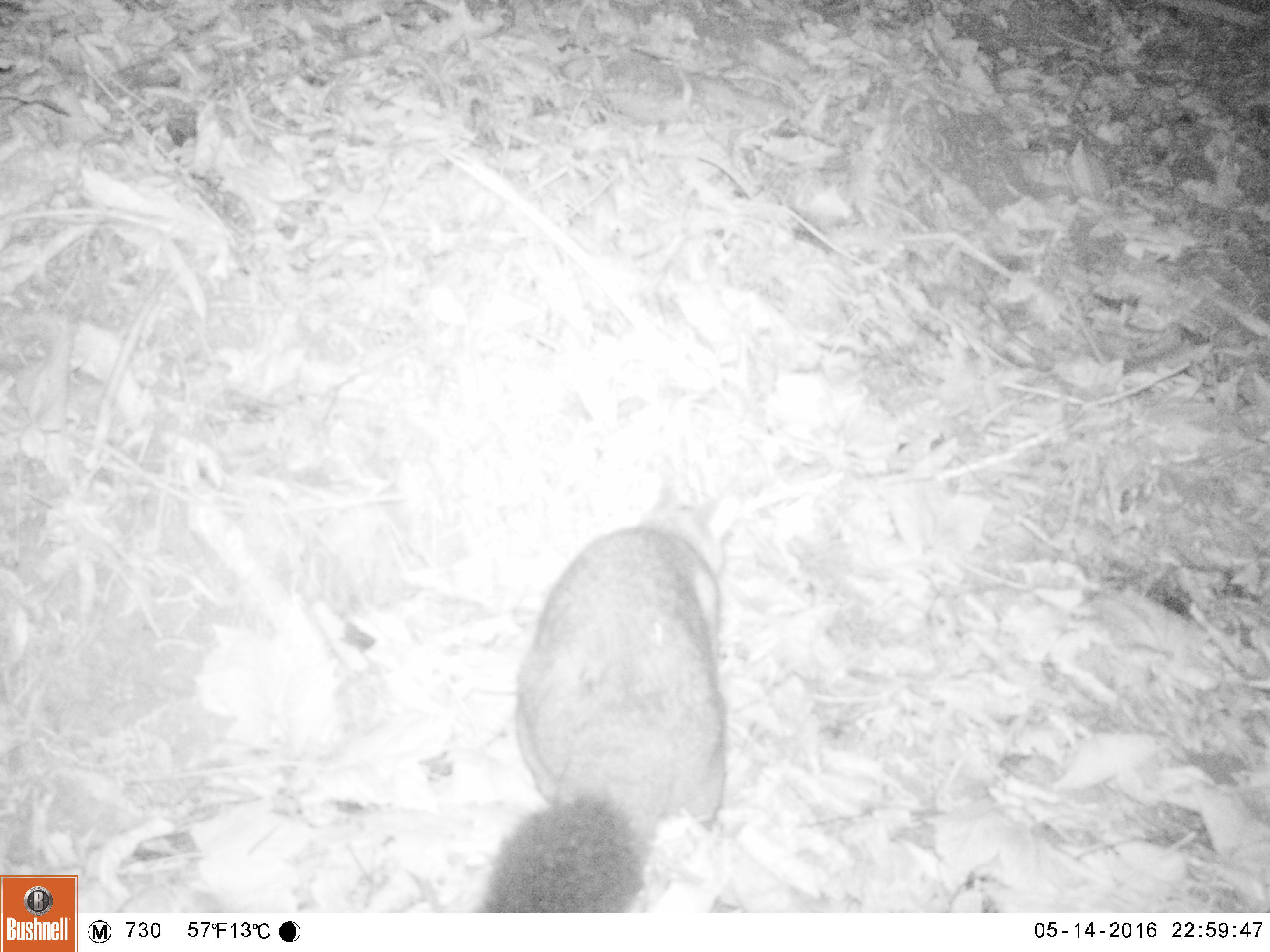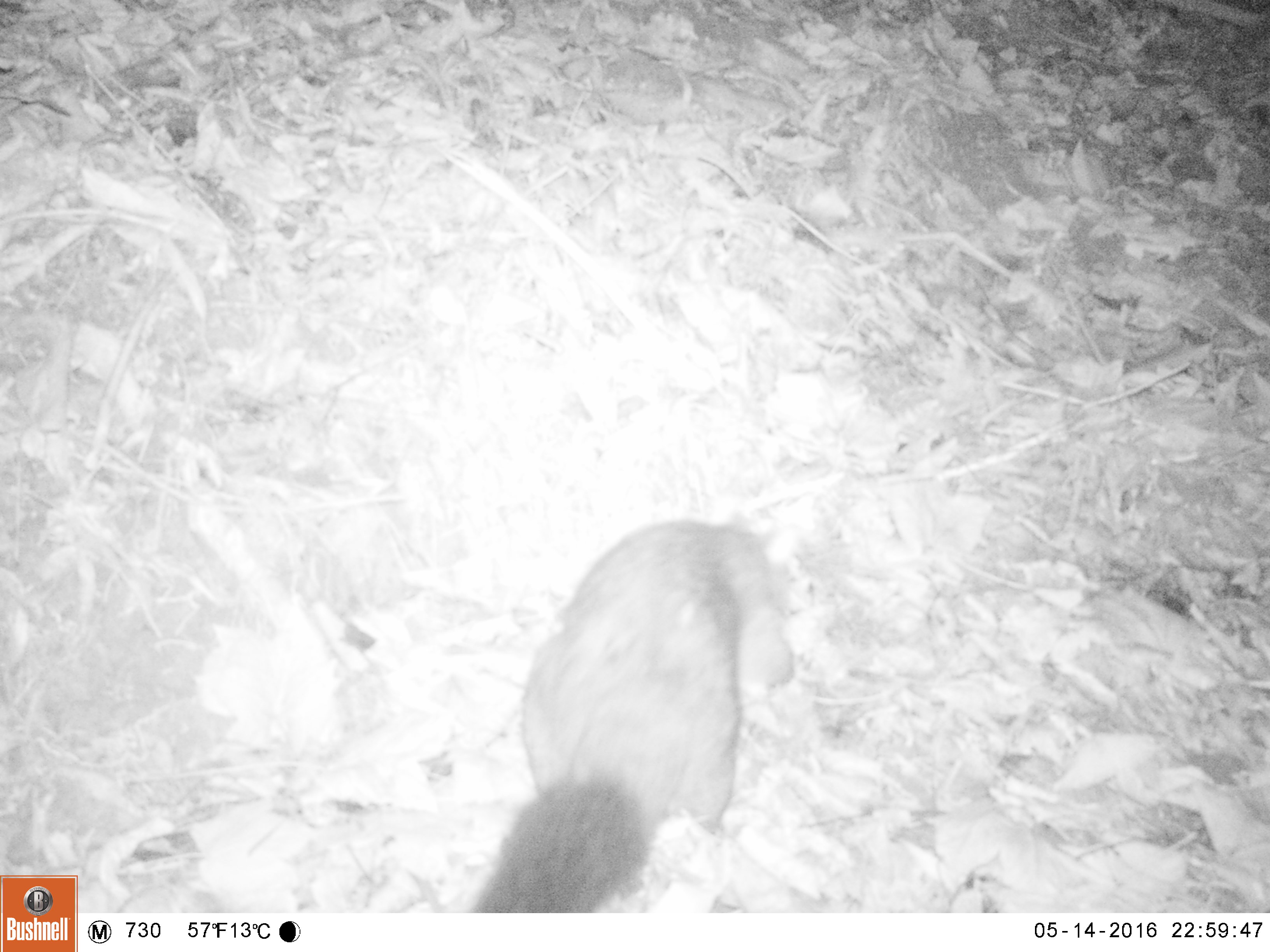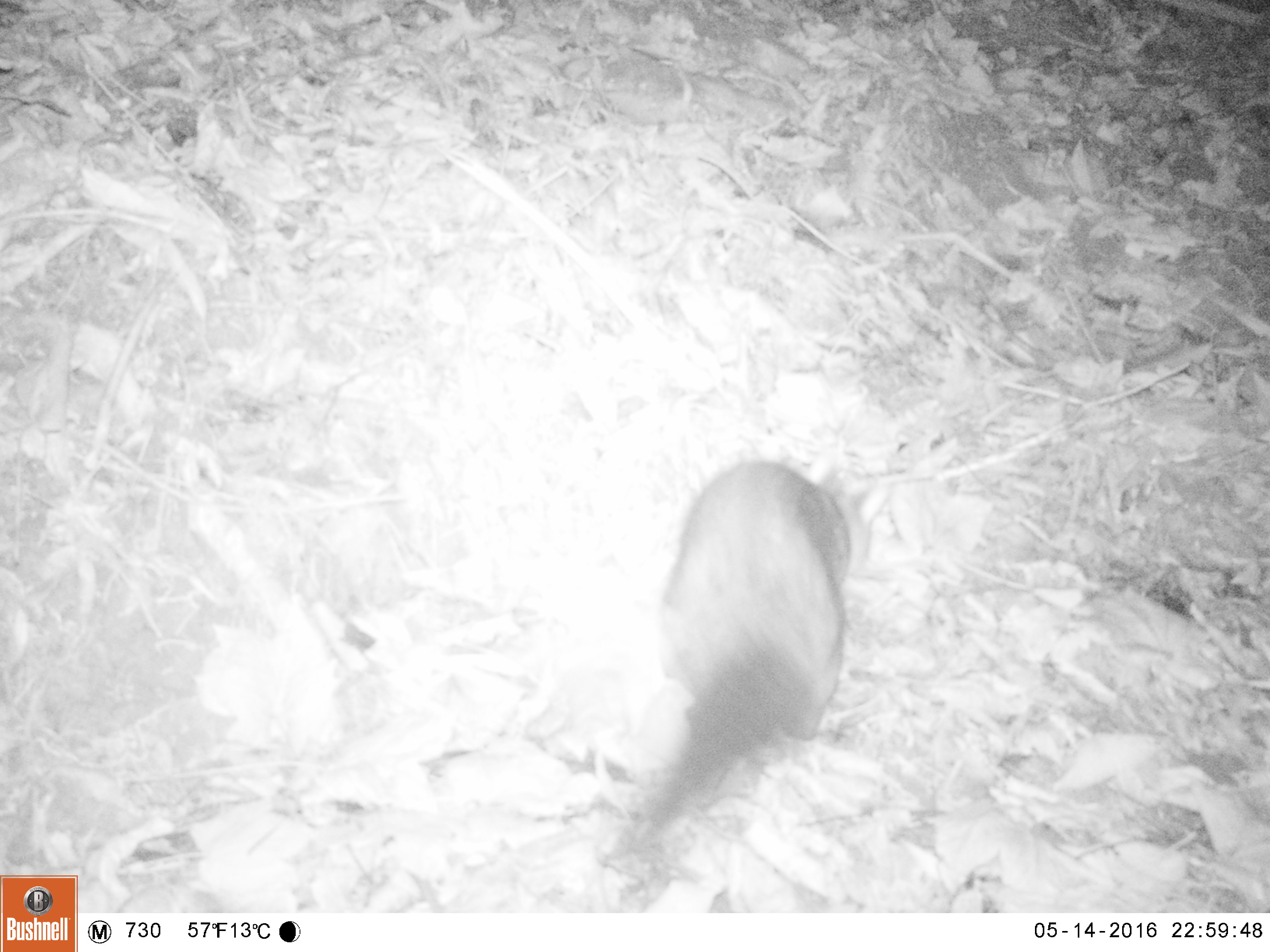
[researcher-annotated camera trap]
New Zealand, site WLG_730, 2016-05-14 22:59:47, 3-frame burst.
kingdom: Animalia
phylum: Chordata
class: Mammalia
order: Diprotodontia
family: Phalangeridae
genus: Trichosurus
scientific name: Trichosurus vulpecula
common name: common brushtail possum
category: possum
Possum (common brushtail possum) (Trichosurus vulpecula).